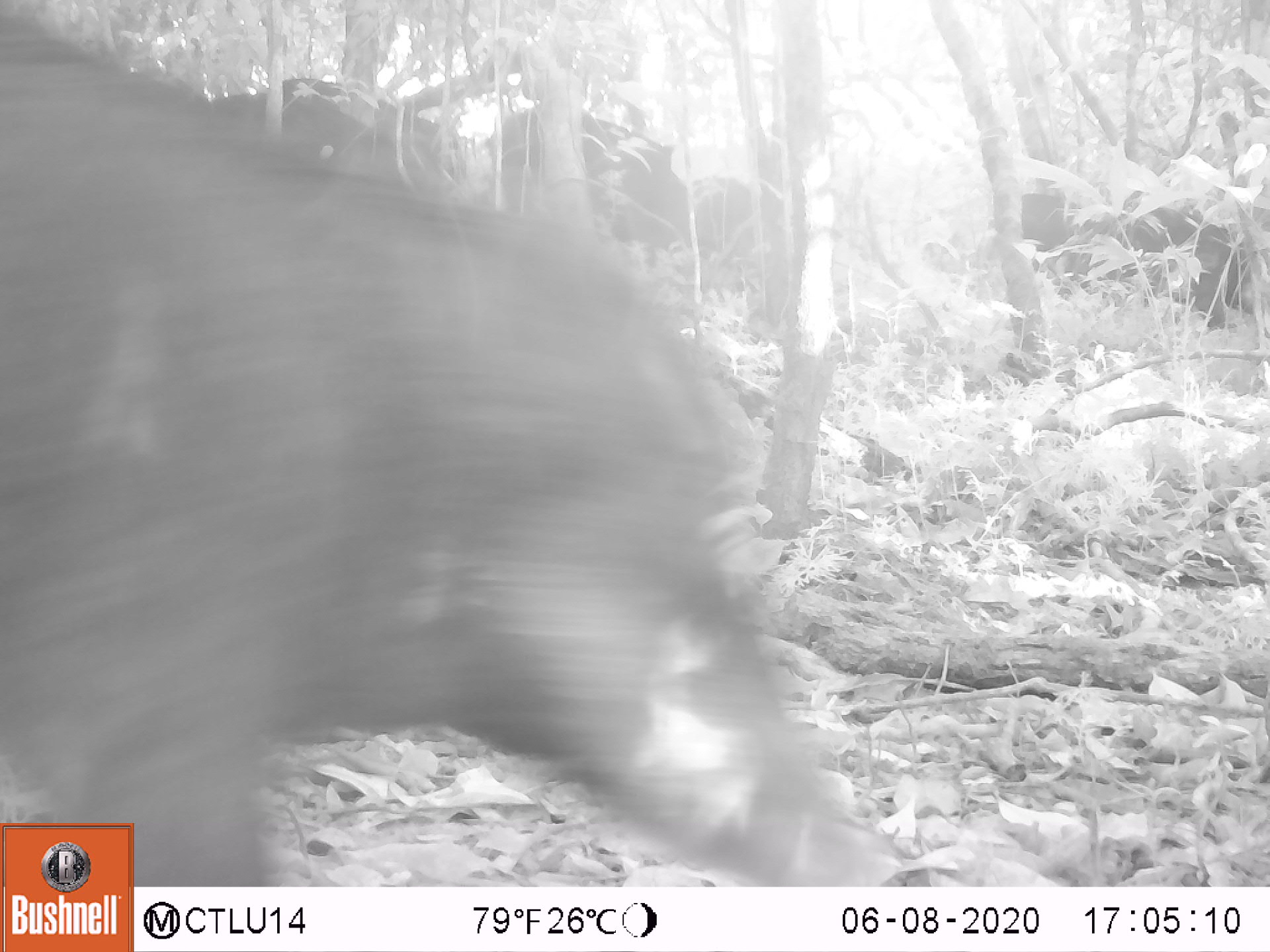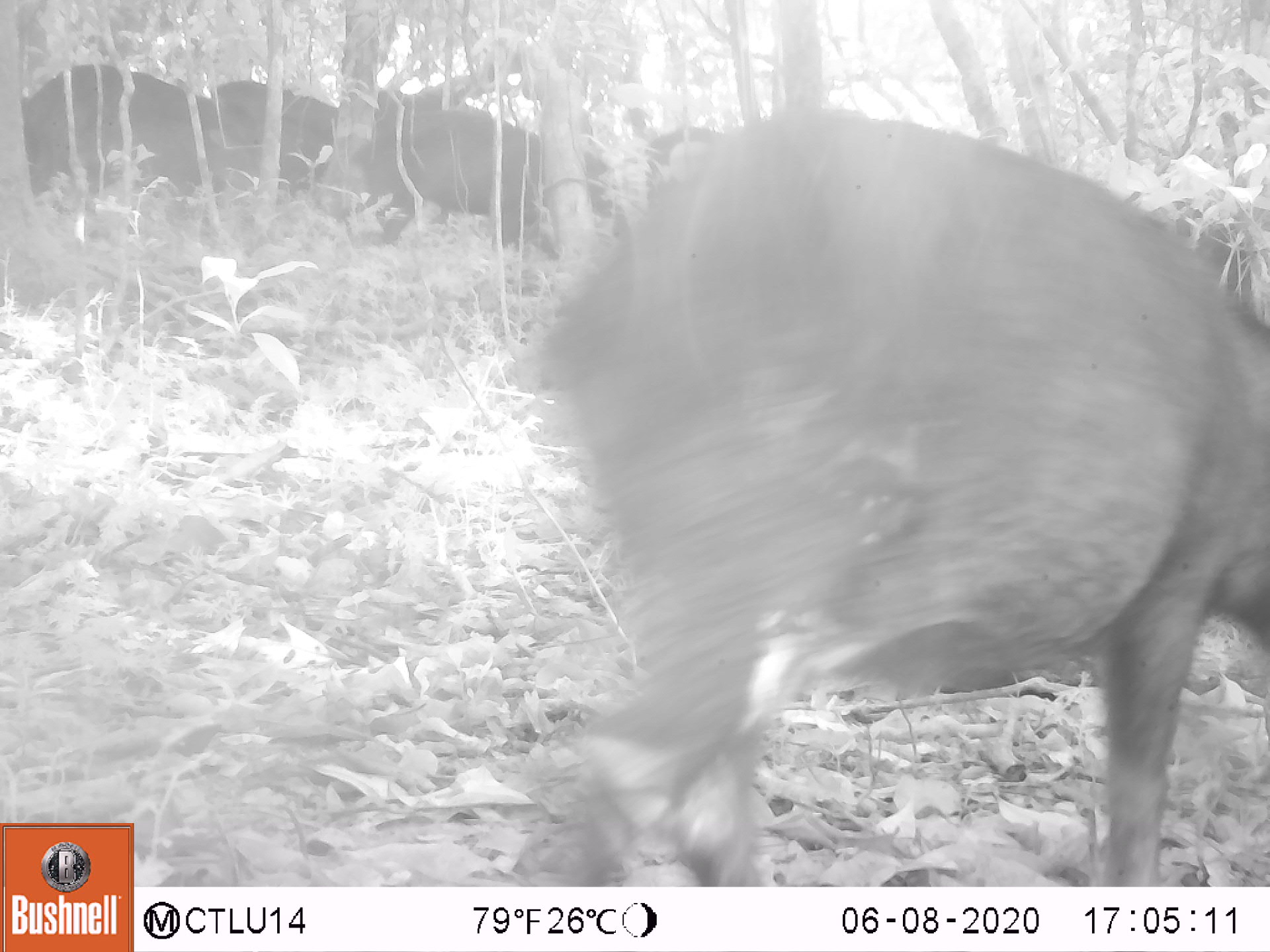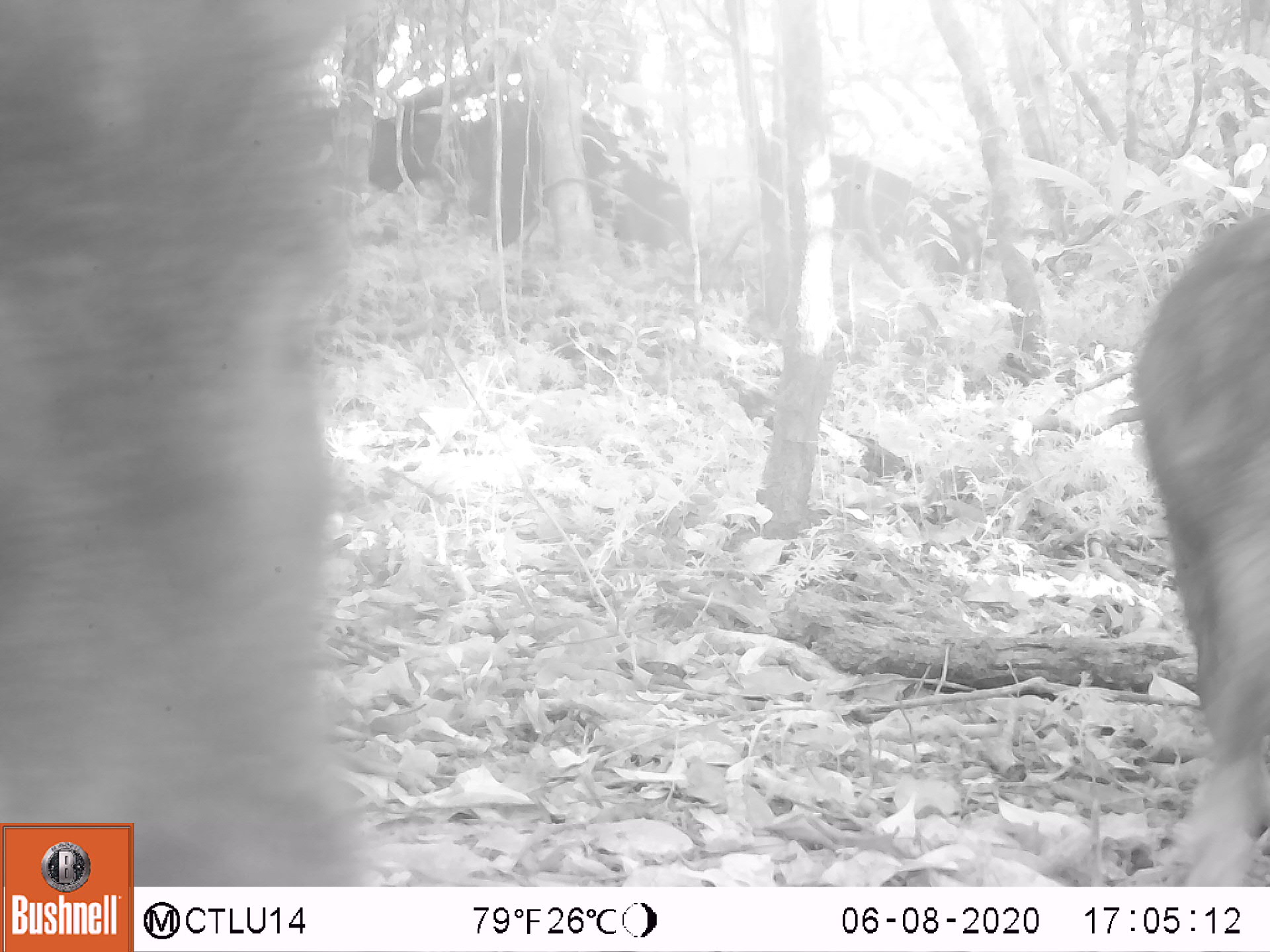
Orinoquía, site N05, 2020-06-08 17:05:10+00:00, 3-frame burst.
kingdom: Animalia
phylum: Chordata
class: Mammalia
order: Artiodactyla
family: Tayassuidae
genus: Tayassu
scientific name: Tayassu pecari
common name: white-lipped peccary